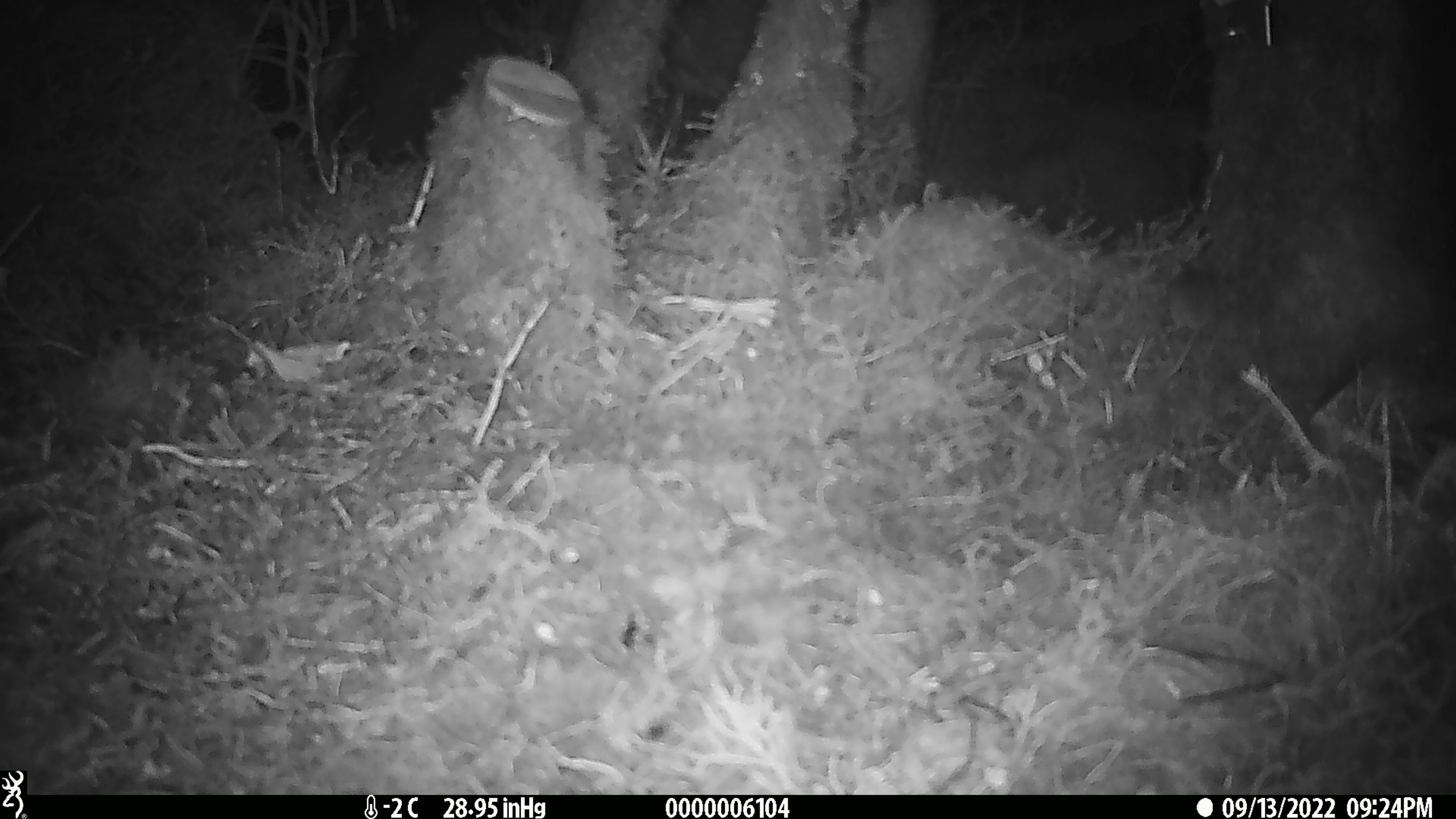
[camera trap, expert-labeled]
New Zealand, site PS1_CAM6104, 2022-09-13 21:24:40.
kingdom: Animalia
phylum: Chordata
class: Mammalia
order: Rodentia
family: Muridae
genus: Mus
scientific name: Mus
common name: mouse